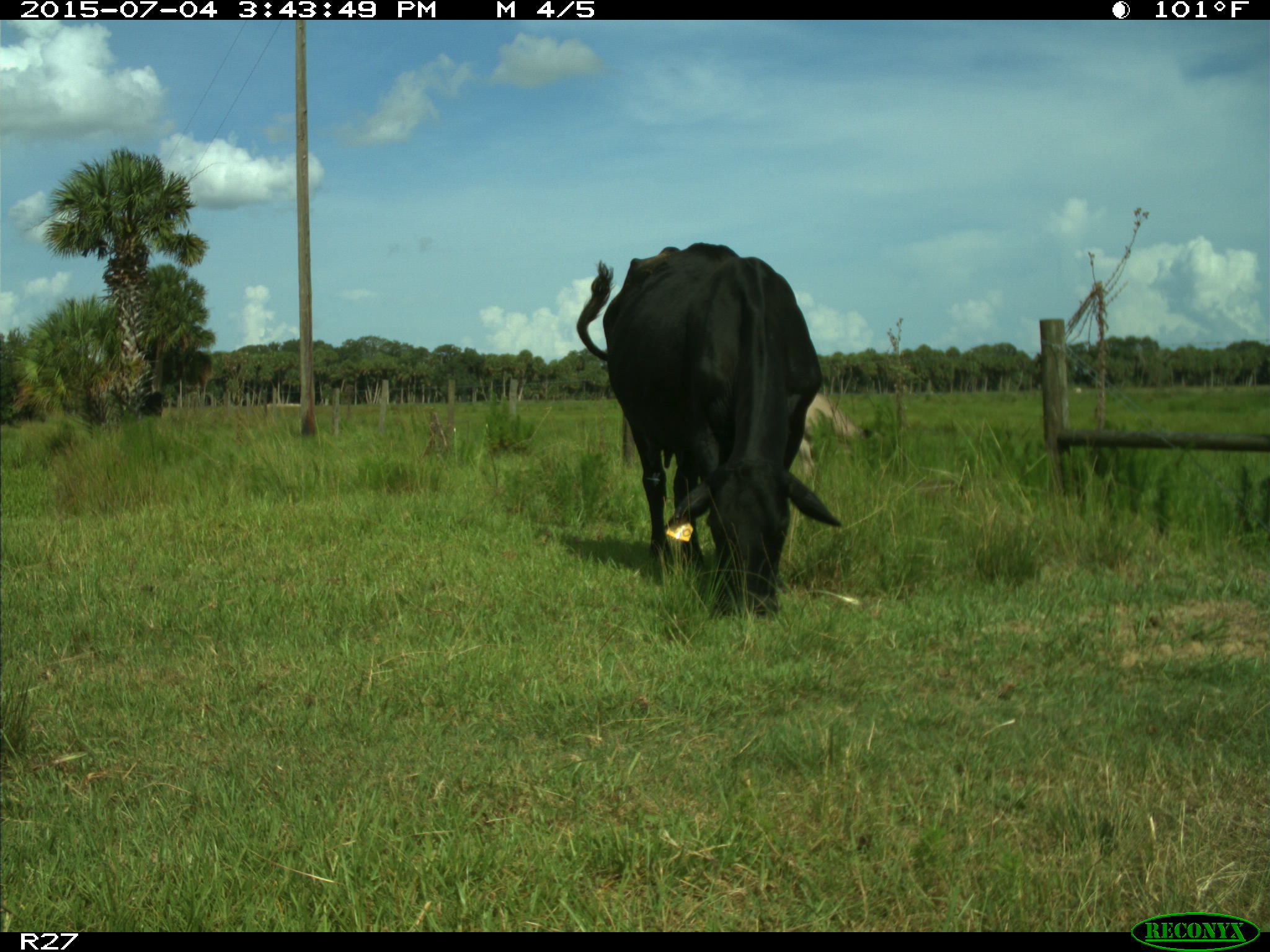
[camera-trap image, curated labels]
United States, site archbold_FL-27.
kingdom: Animalia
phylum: Chordata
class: Mammalia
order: Artiodactyla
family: Bovidae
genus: Bos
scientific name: Bos taurus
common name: domestic cow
Bos taurus (domestic cow).